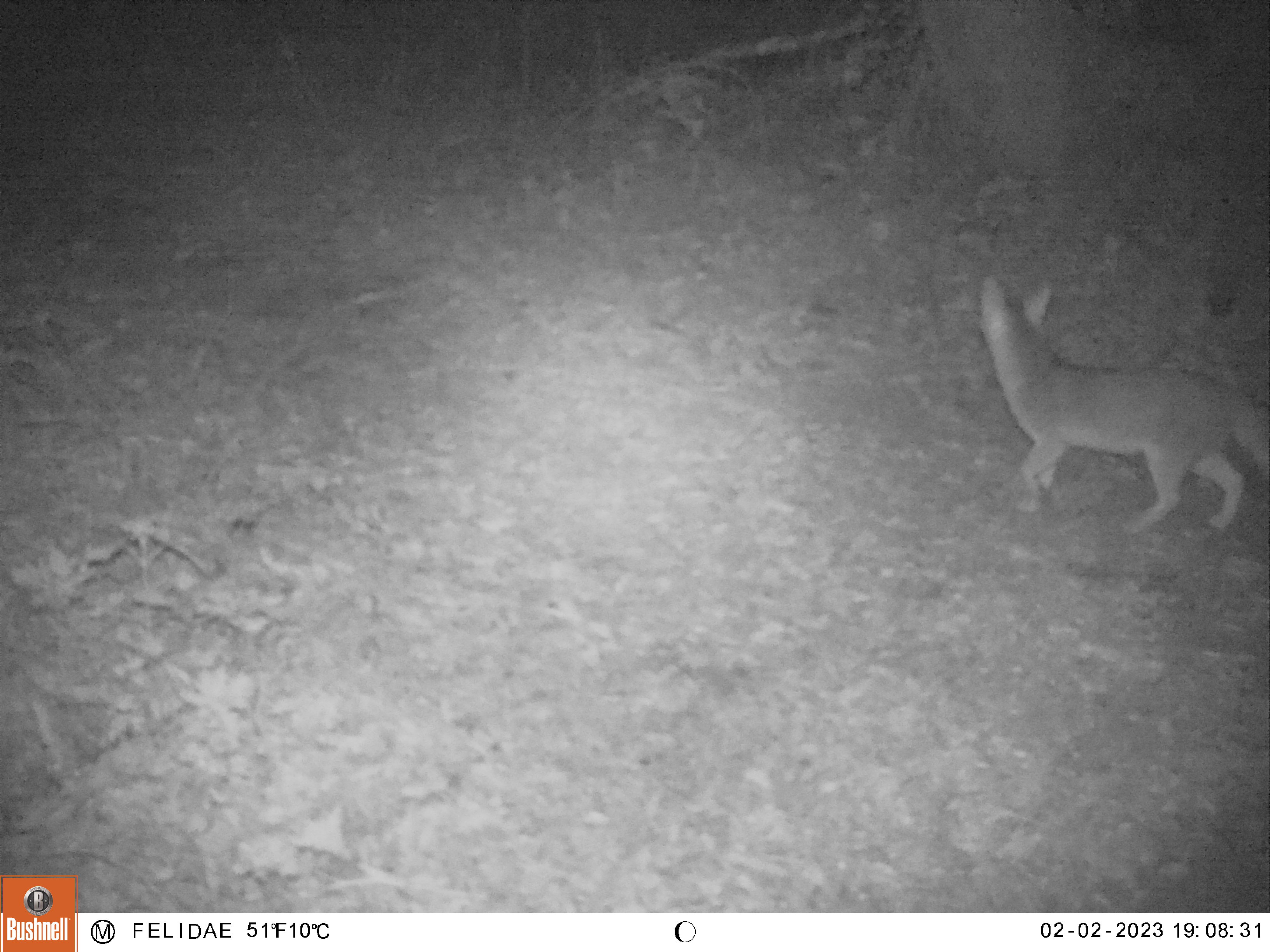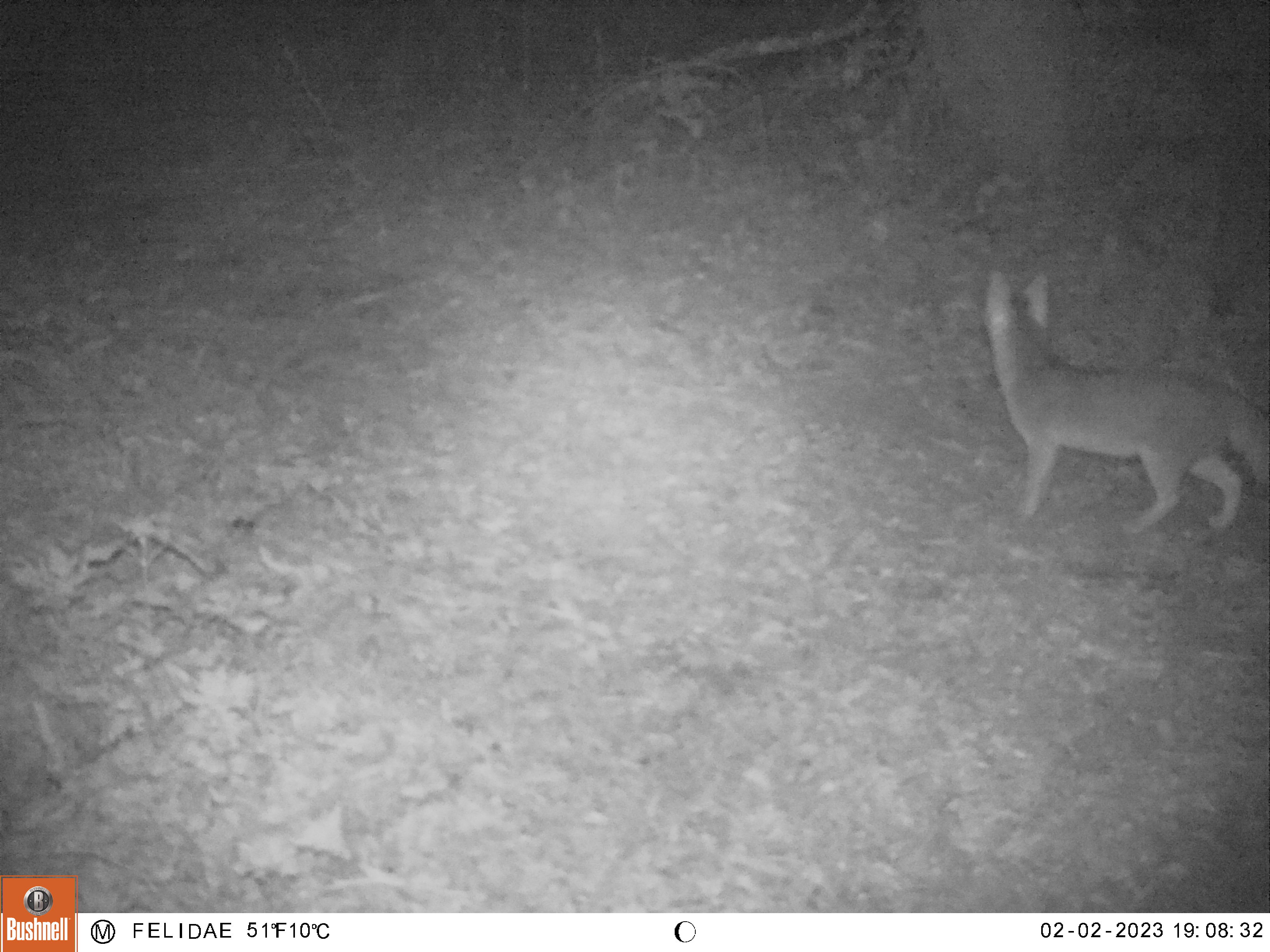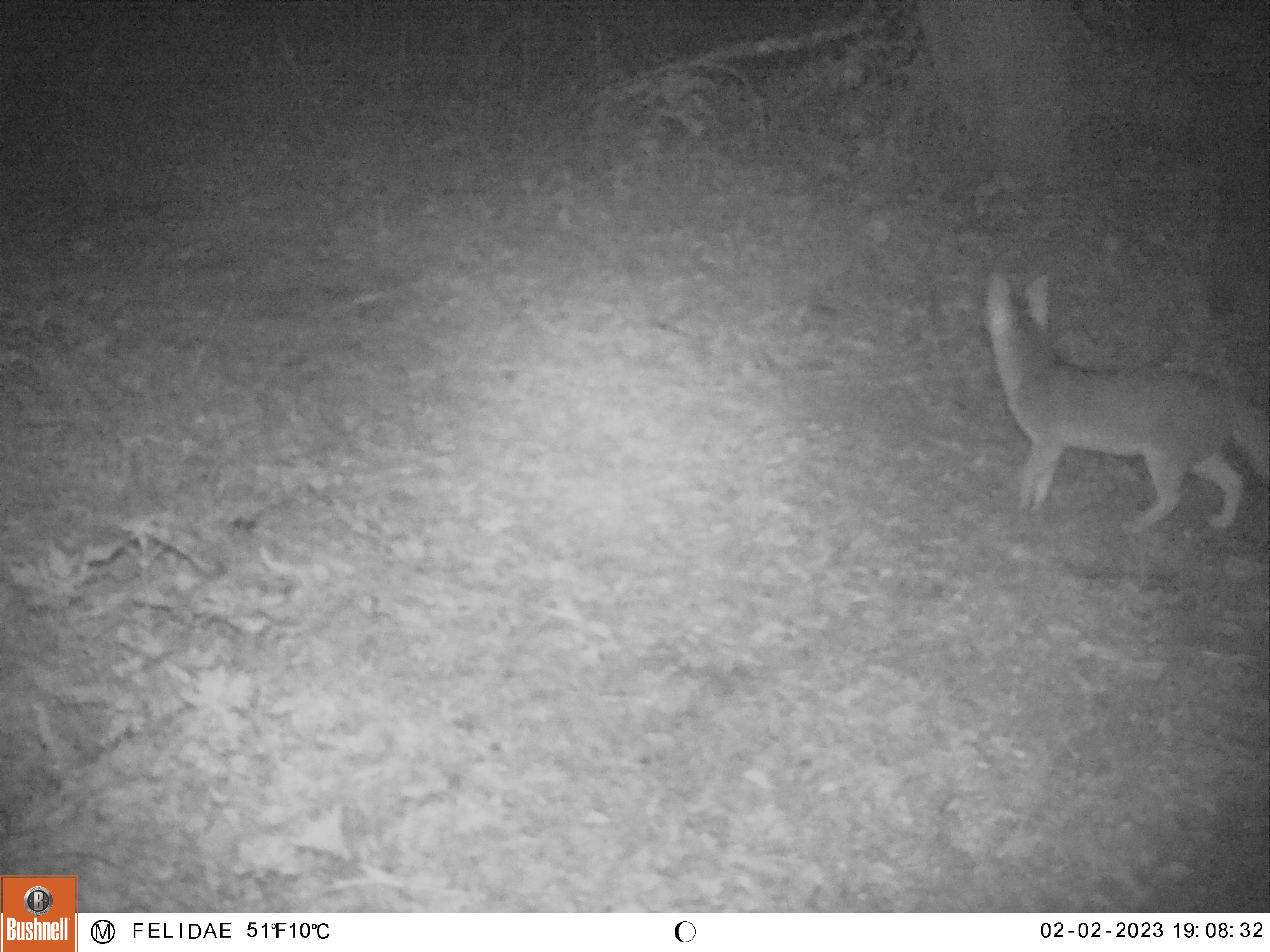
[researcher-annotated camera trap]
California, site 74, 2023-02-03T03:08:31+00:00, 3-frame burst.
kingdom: Animalia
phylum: Chordata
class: Mammalia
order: Carnivora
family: Canidae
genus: Urocyon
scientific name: Urocyon cinereoargenteus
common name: gray fox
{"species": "gray fox (Urocyon cinereoargenteus)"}